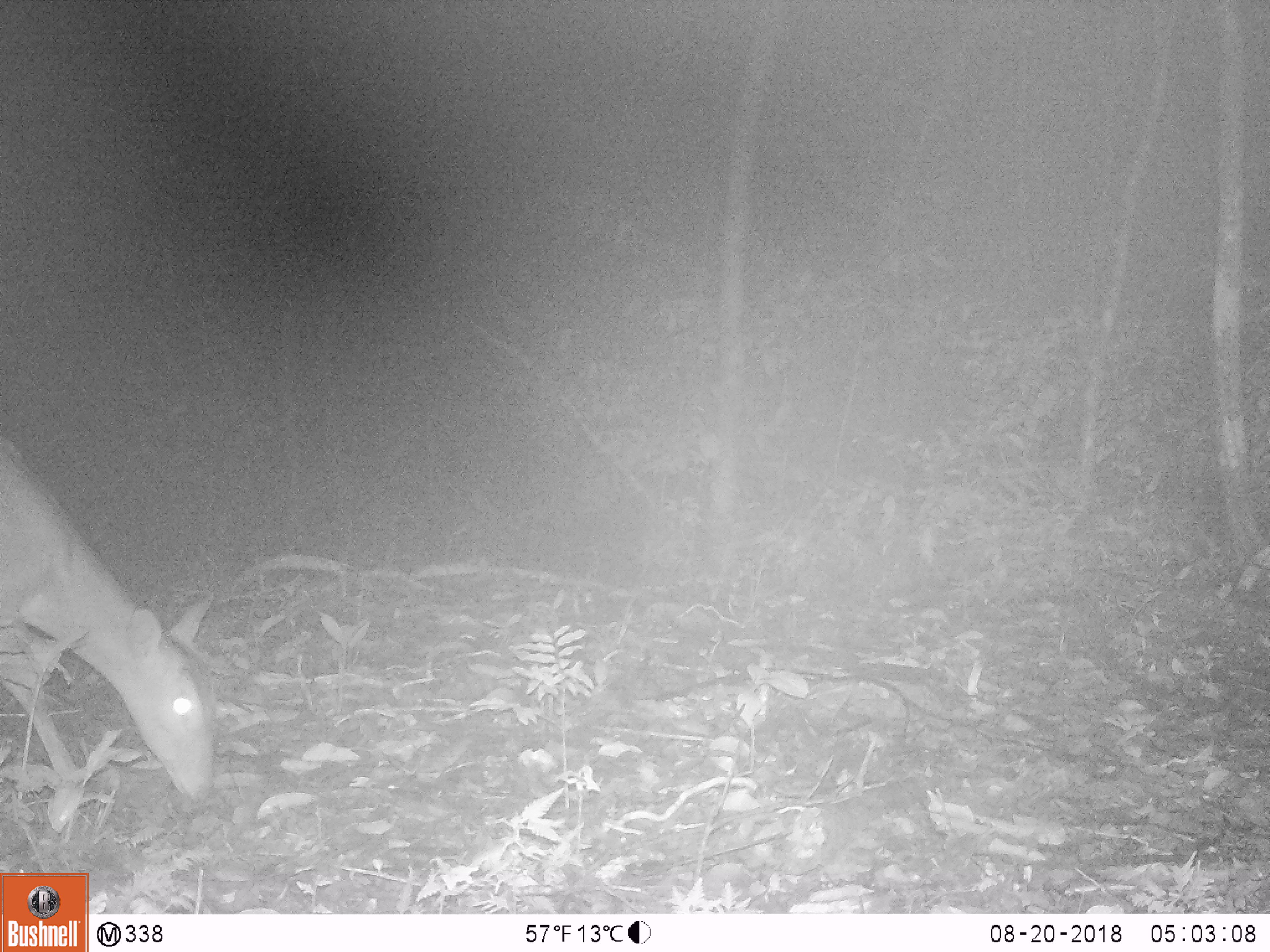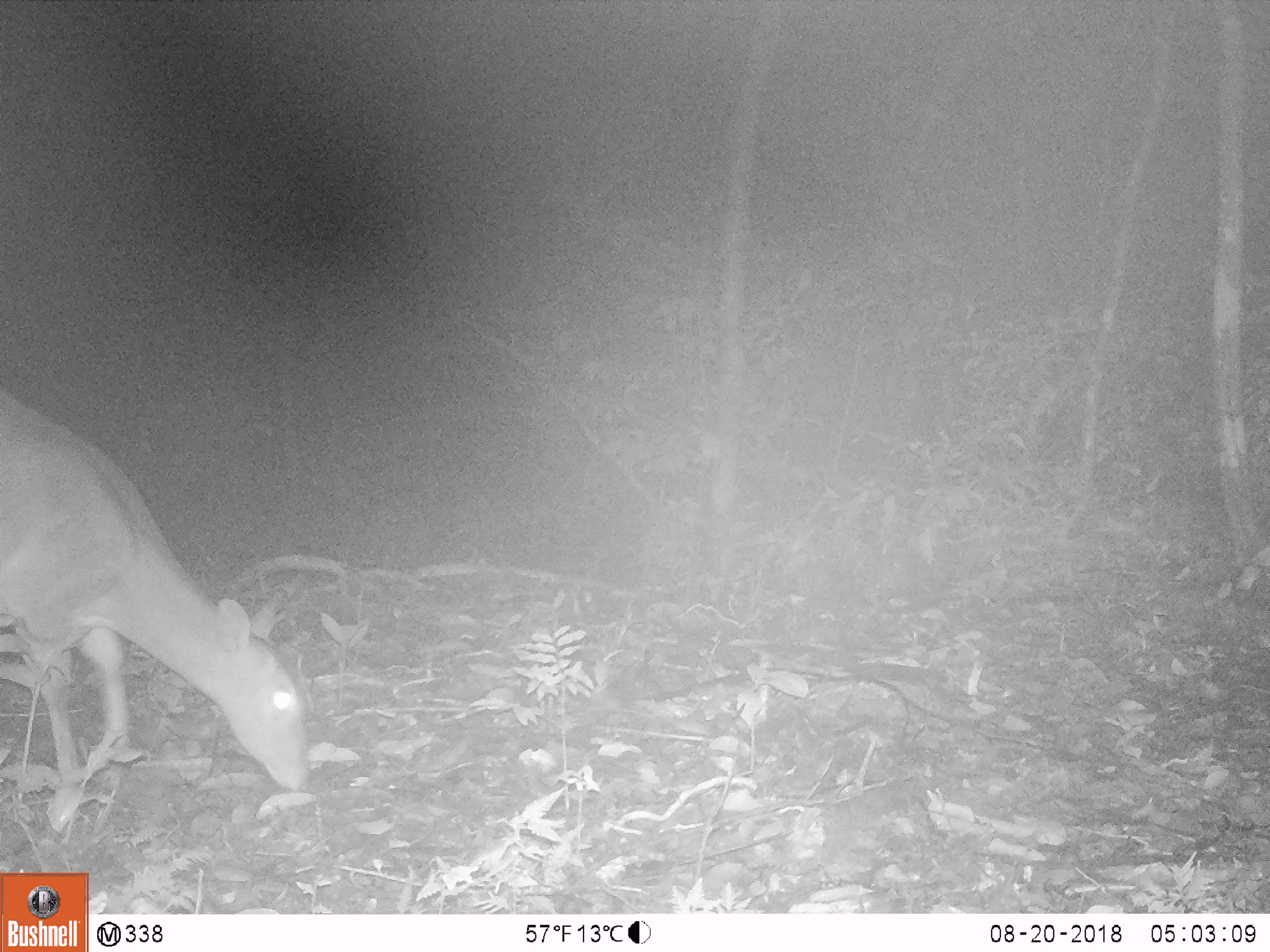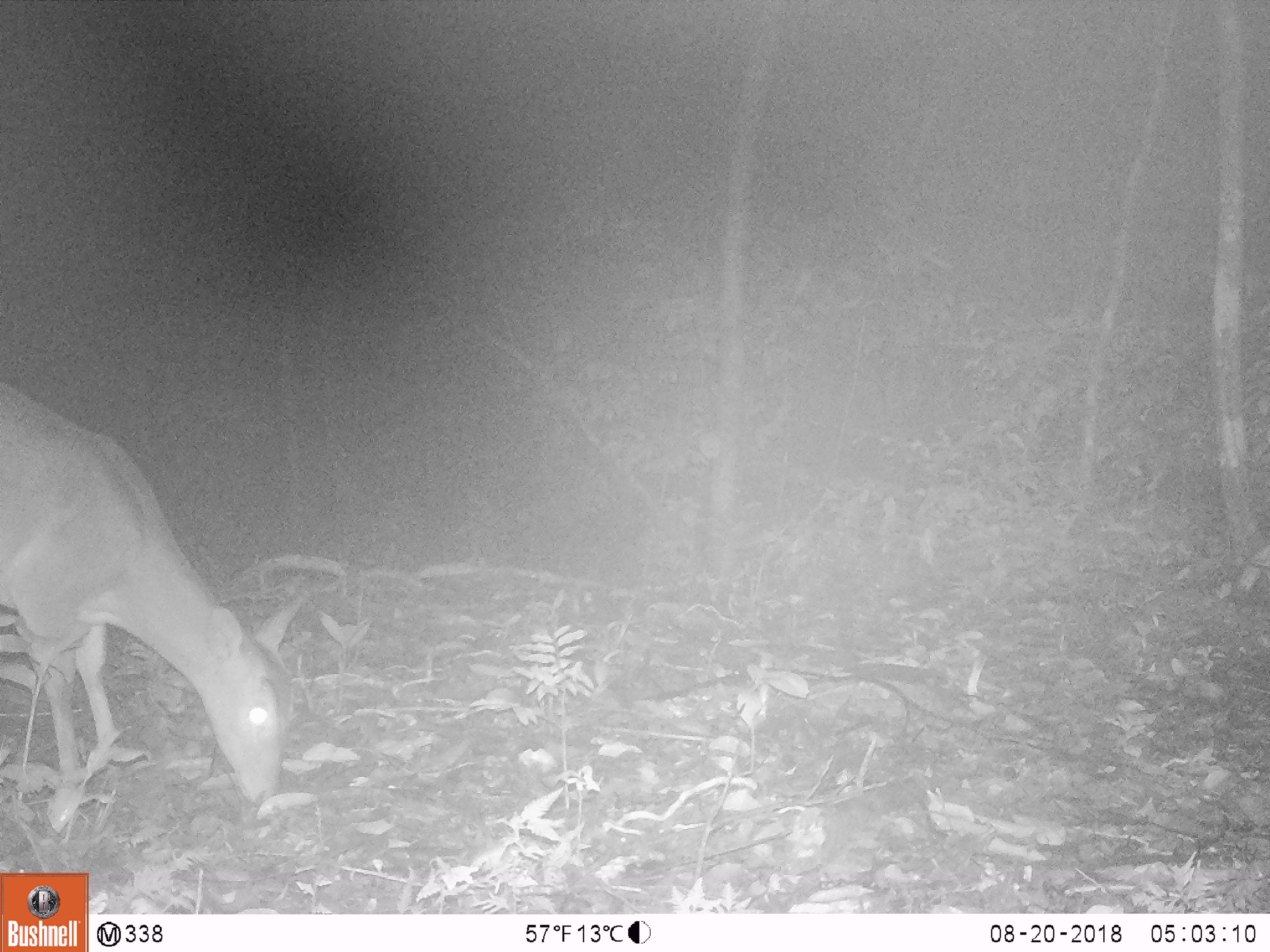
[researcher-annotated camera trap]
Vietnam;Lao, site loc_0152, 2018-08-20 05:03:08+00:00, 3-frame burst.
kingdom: Animalia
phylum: Chordata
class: Mammalia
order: Artiodactyla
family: Cervidae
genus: Muntiacus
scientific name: Muntiacus vuquangensis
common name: large-antlered muntjac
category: large antlered muntjac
Large antlered muntjac (large-antlered muntjac) (Muntiacus vuquangensis). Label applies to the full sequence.